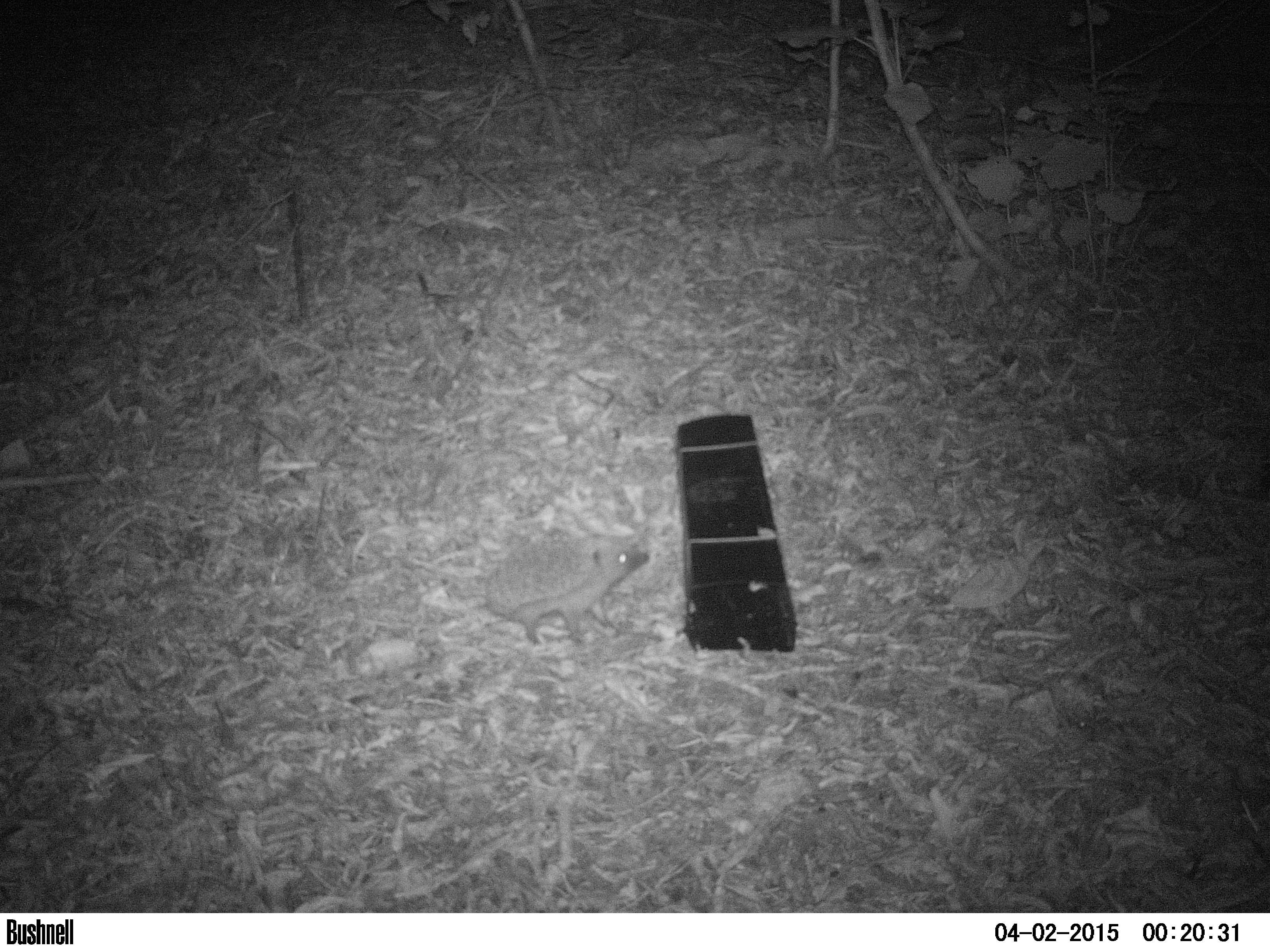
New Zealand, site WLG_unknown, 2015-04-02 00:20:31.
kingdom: Animalia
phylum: Chordata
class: Mammalia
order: Eulipotyphla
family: Erinaceidae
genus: Erinaceus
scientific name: Erinaceus europaeus europaeus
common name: european hedgehog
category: hedgehog